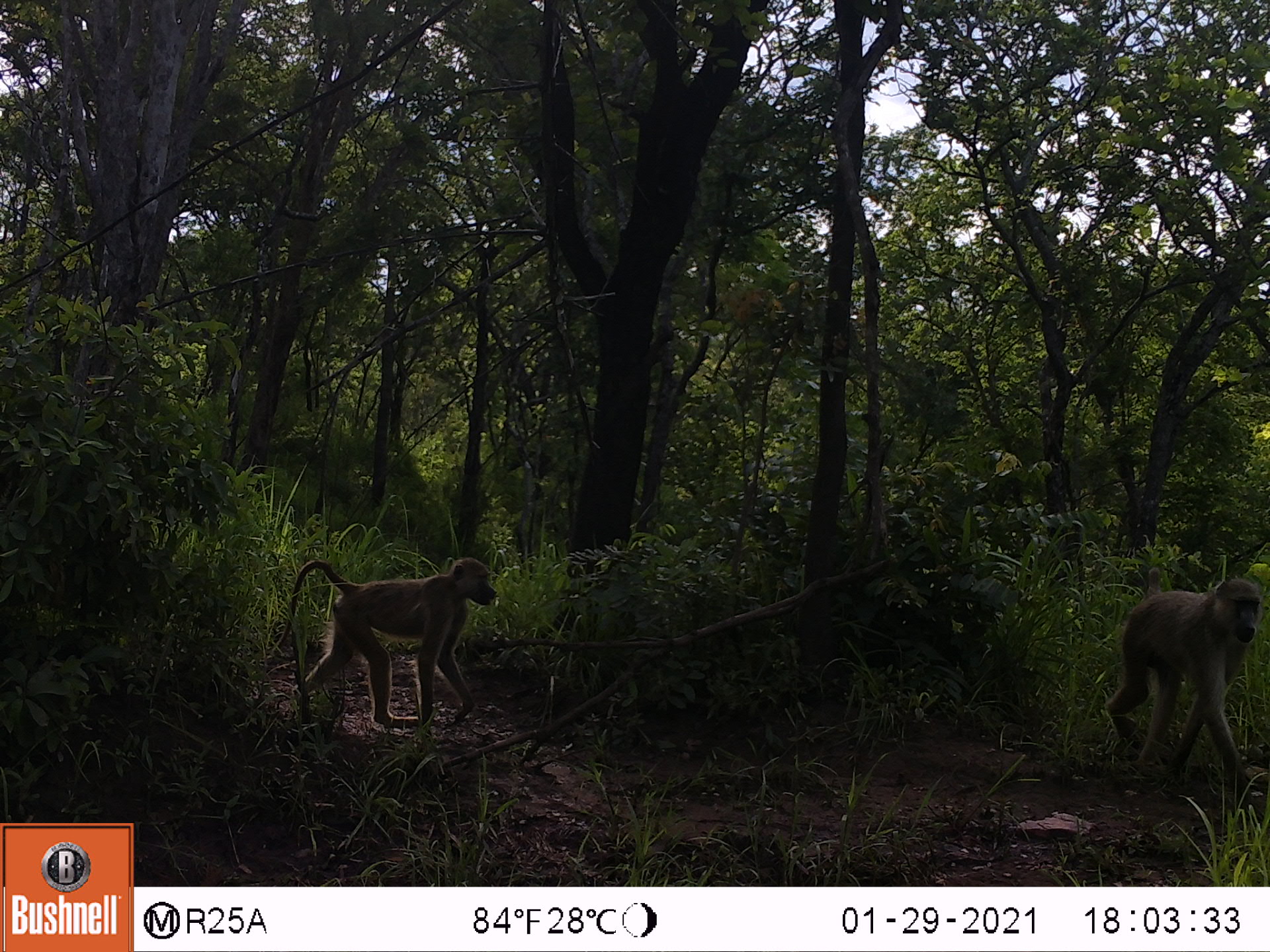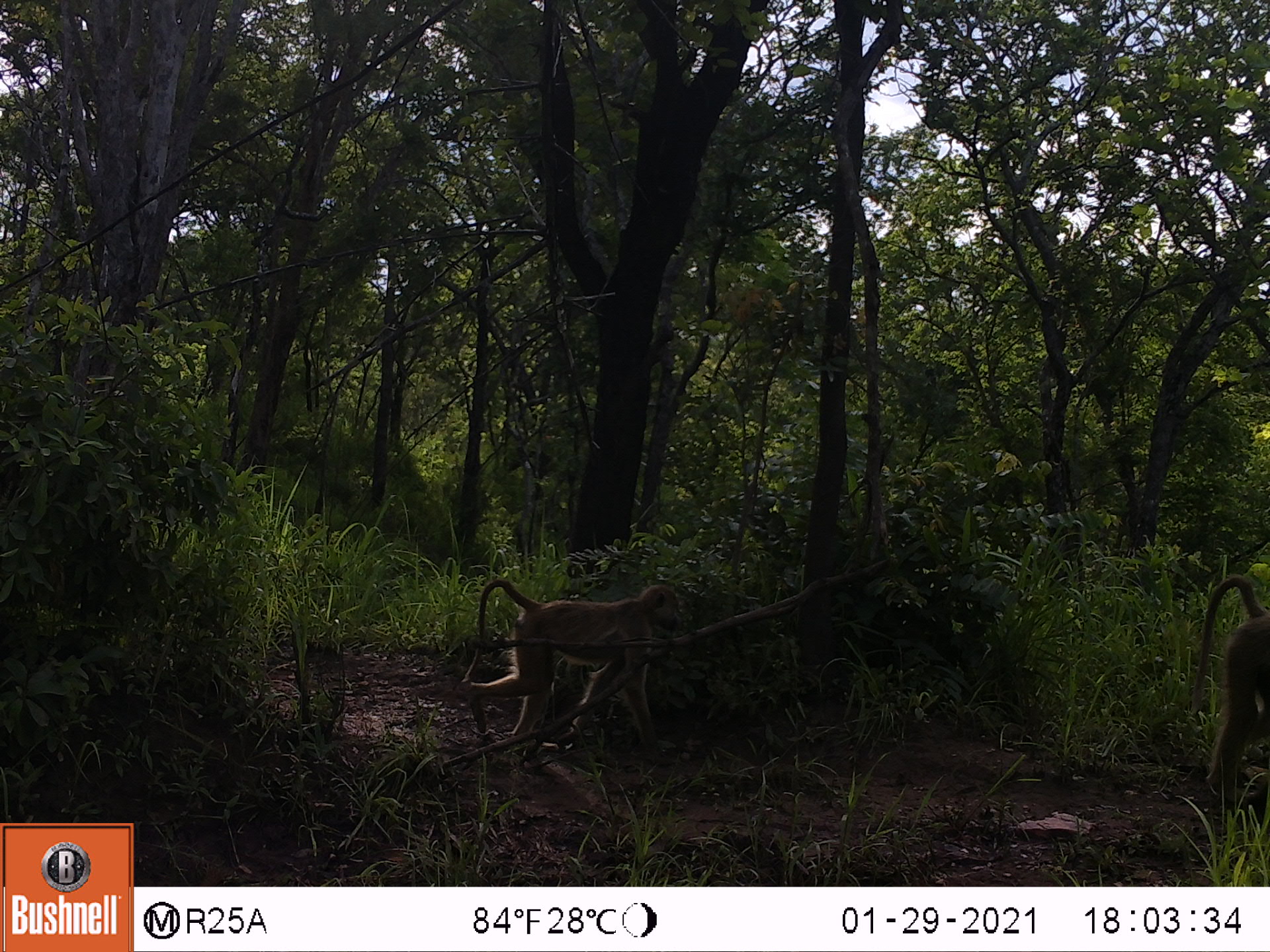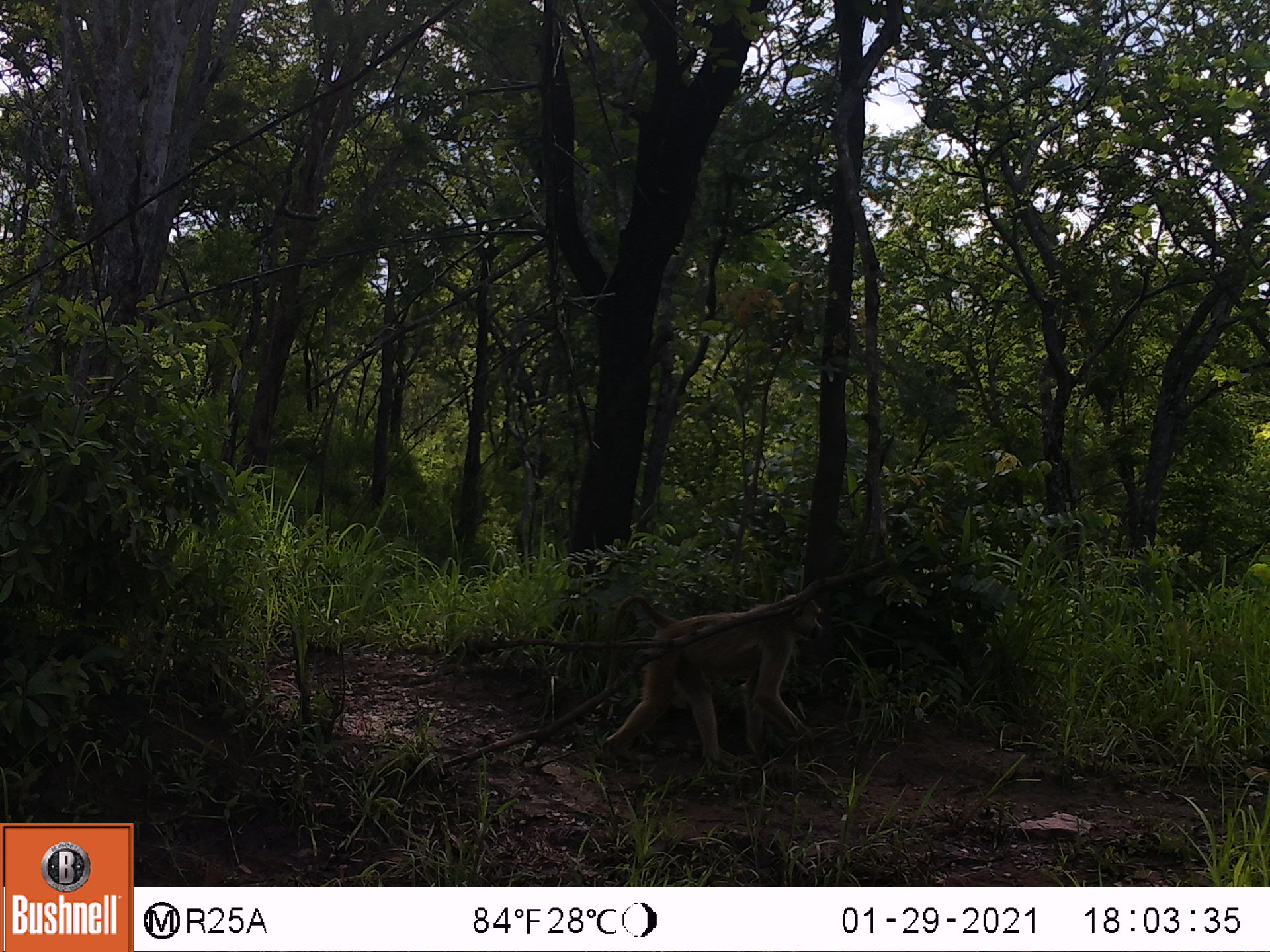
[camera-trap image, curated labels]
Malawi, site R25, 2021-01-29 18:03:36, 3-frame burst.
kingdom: Animalia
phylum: Chordata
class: Mammalia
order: Primates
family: Cercopithecidae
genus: Papio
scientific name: Papio cynocephalus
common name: yellow baboon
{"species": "yellow baboon (Papio cynocephalus)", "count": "2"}